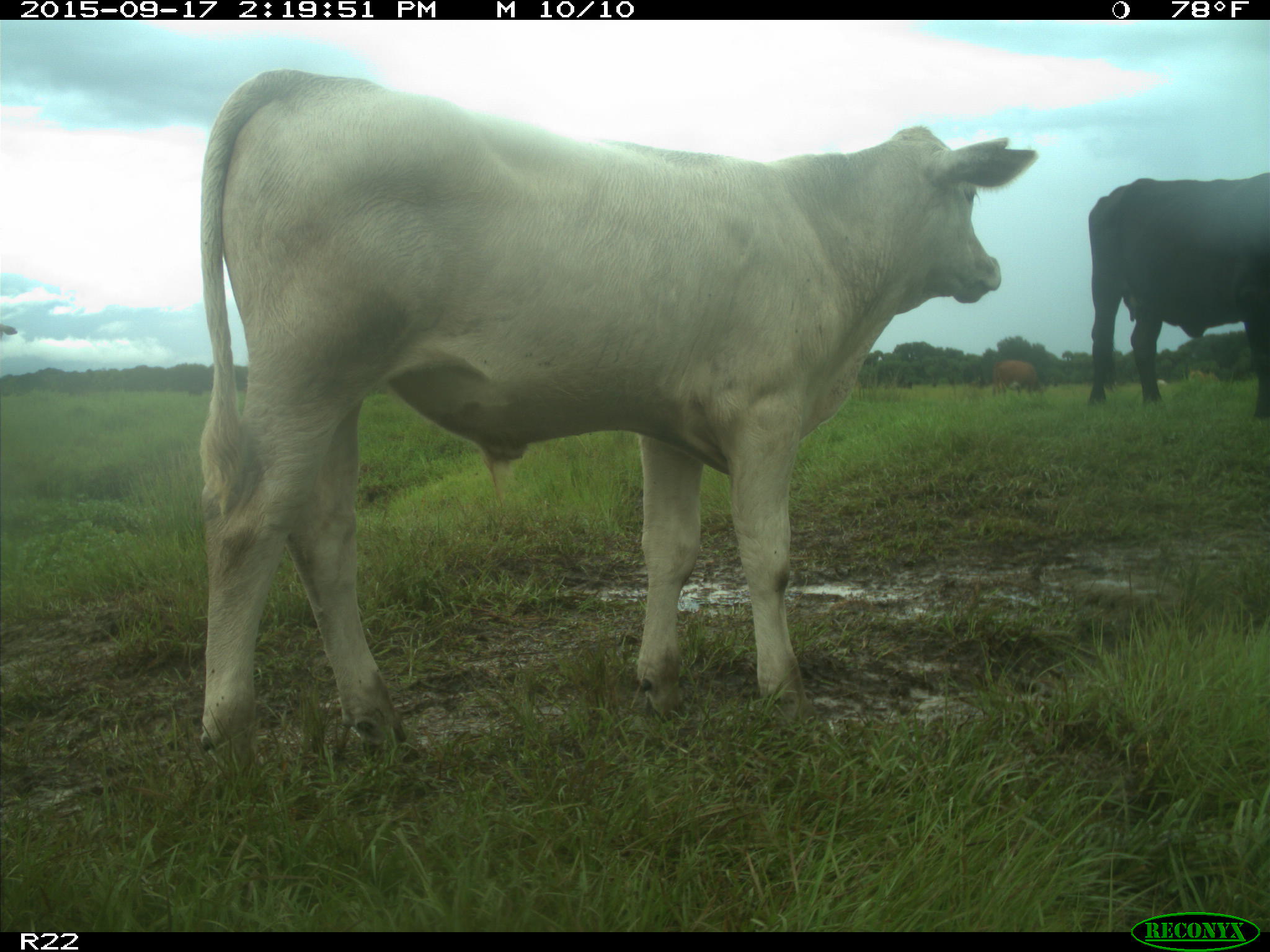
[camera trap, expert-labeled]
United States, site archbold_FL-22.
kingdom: Animalia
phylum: Chordata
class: Mammalia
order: Artiodactyla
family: Bovidae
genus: Bos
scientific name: Bos taurus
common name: domestic cow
Bos taurus (domestic cow).